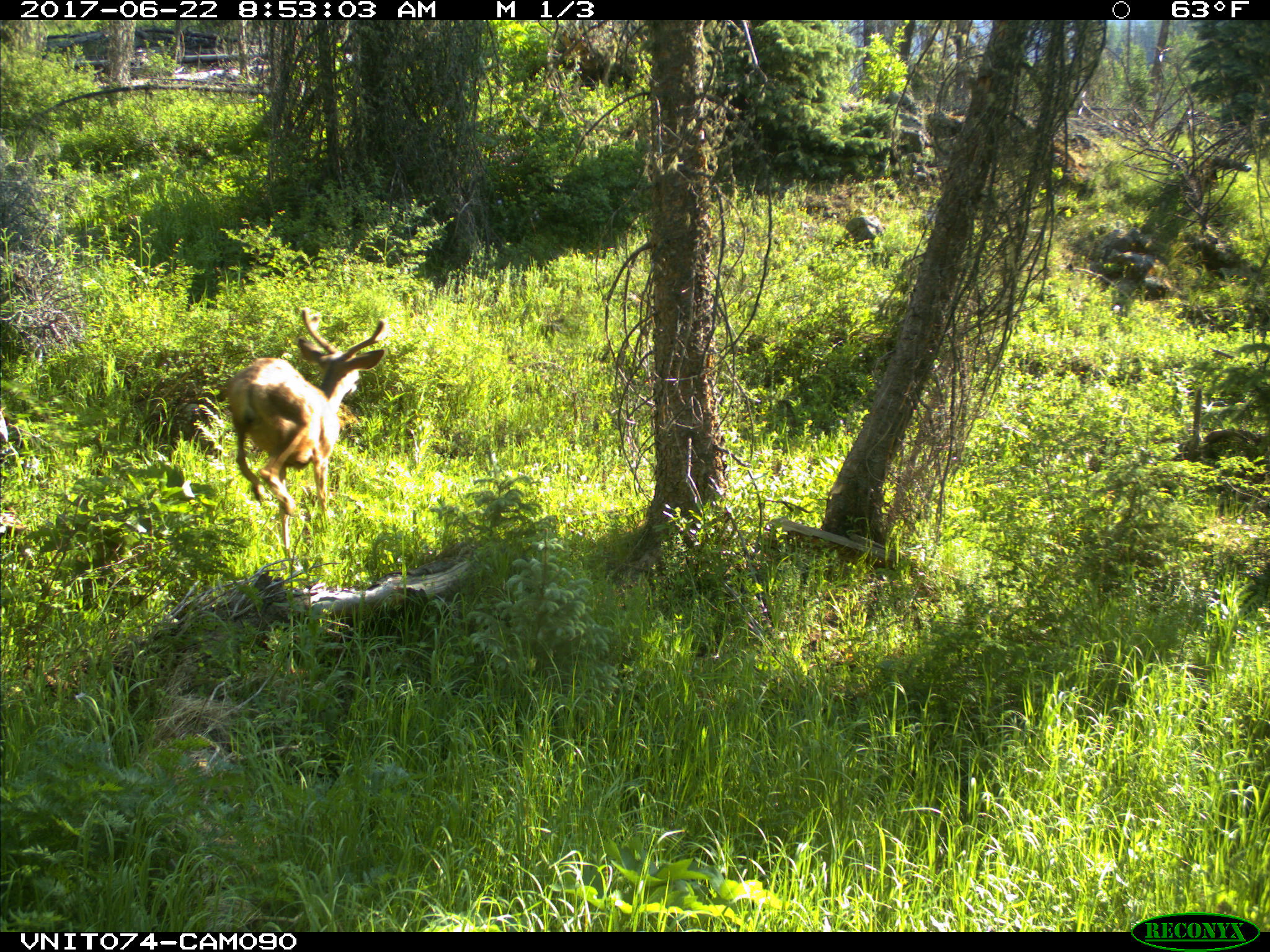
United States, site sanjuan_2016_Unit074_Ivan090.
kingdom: Animalia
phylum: Chordata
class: Mammalia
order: Artiodactyla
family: Cervidae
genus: Odocoileus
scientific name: Odocoileus hemionus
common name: mule deer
Odocoileus hemionus (mule deer).